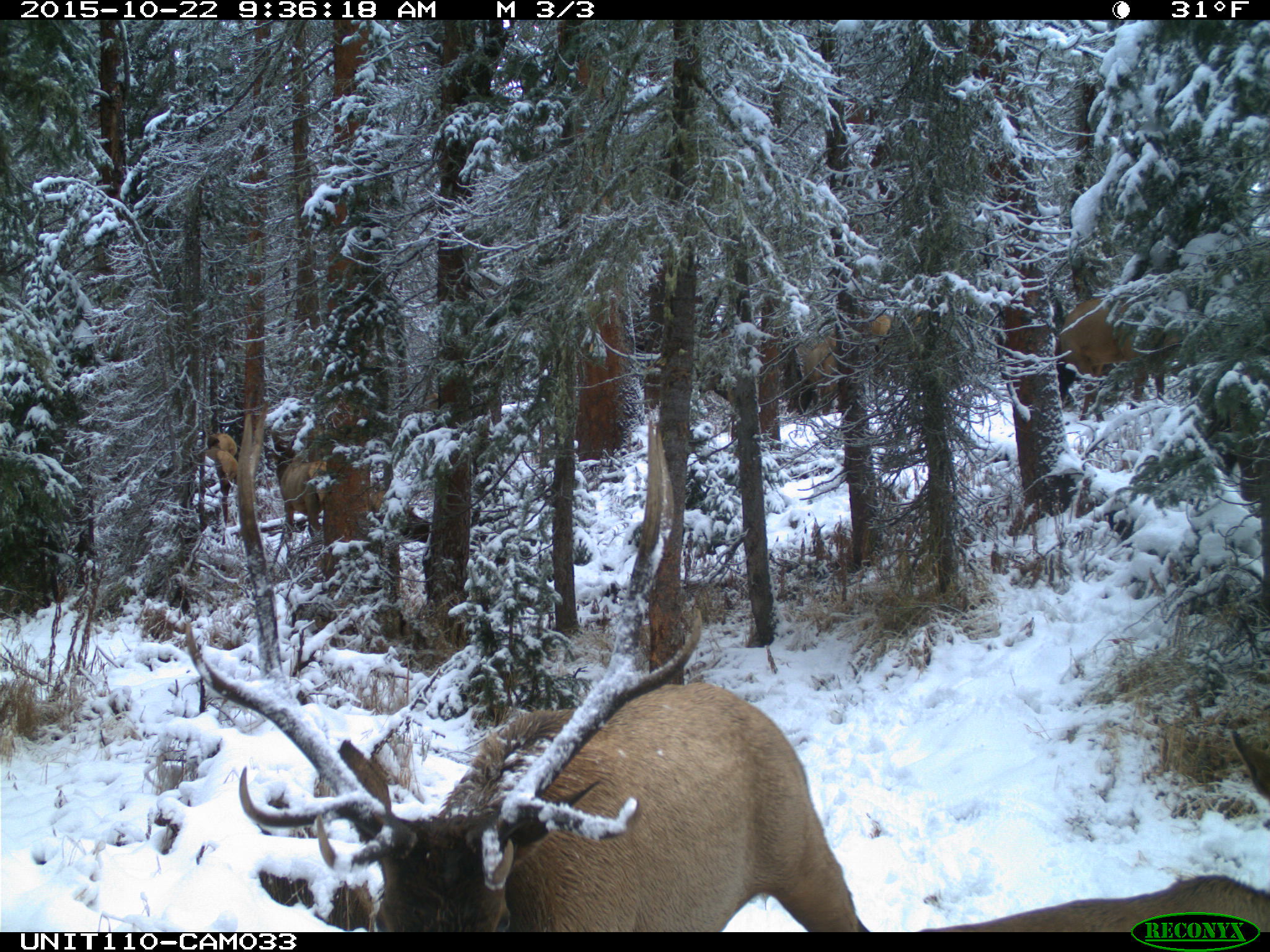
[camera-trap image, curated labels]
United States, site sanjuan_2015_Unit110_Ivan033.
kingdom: Animalia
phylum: Chordata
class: Mammalia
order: Artiodactyla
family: Cervidae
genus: Cervus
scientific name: Cervus elaphus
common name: red deer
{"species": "Cervus elaphus (red deer)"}